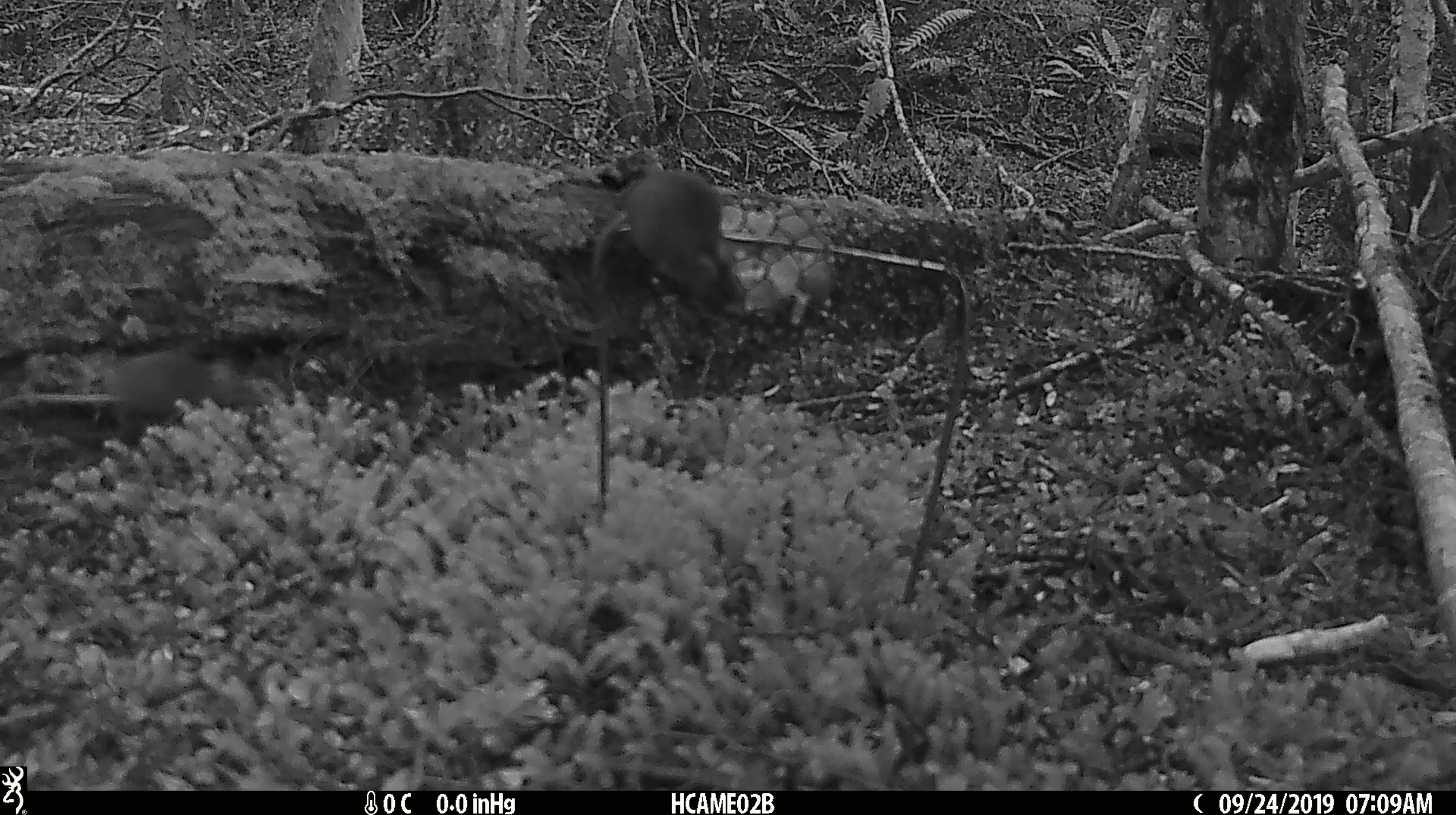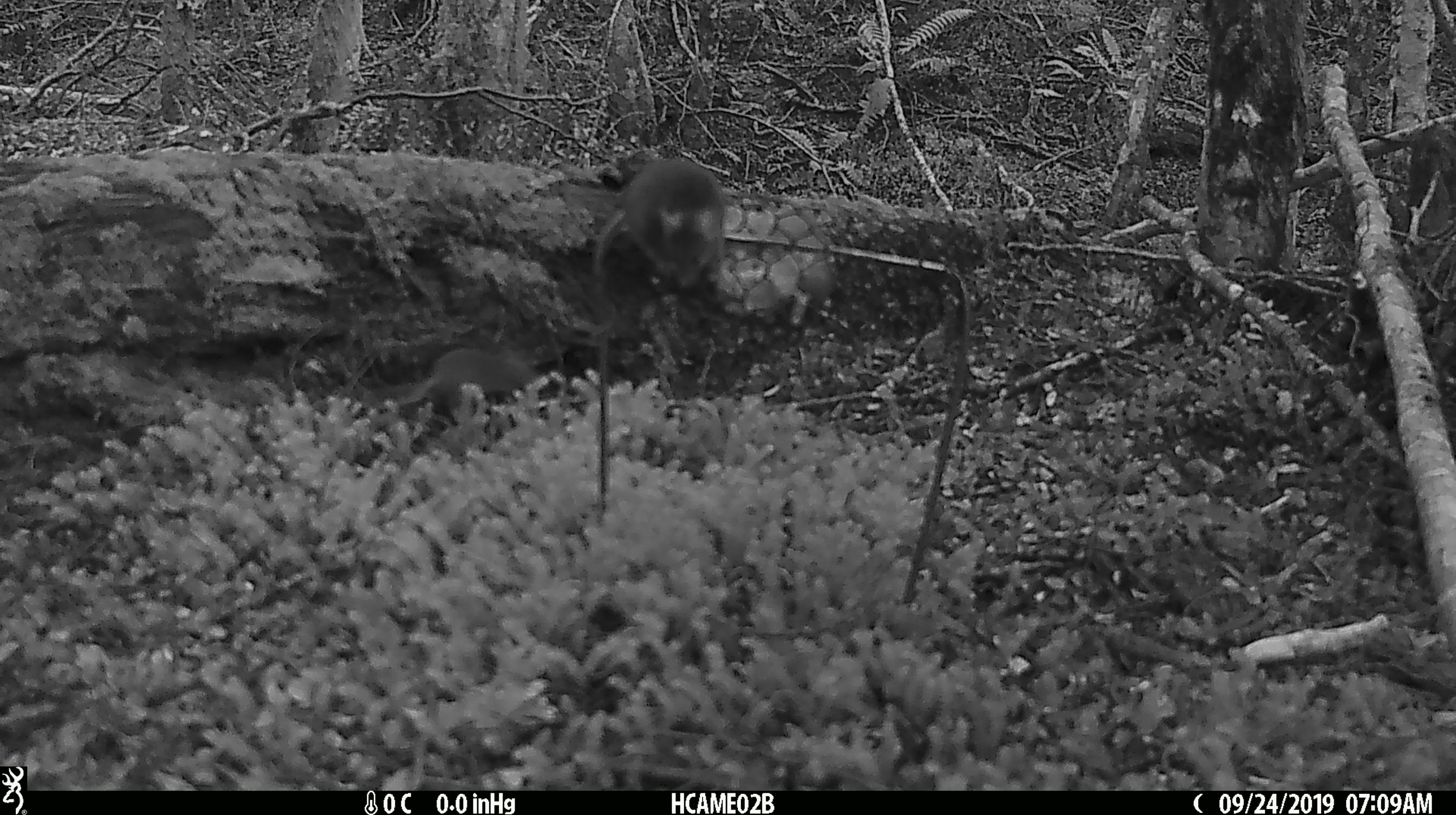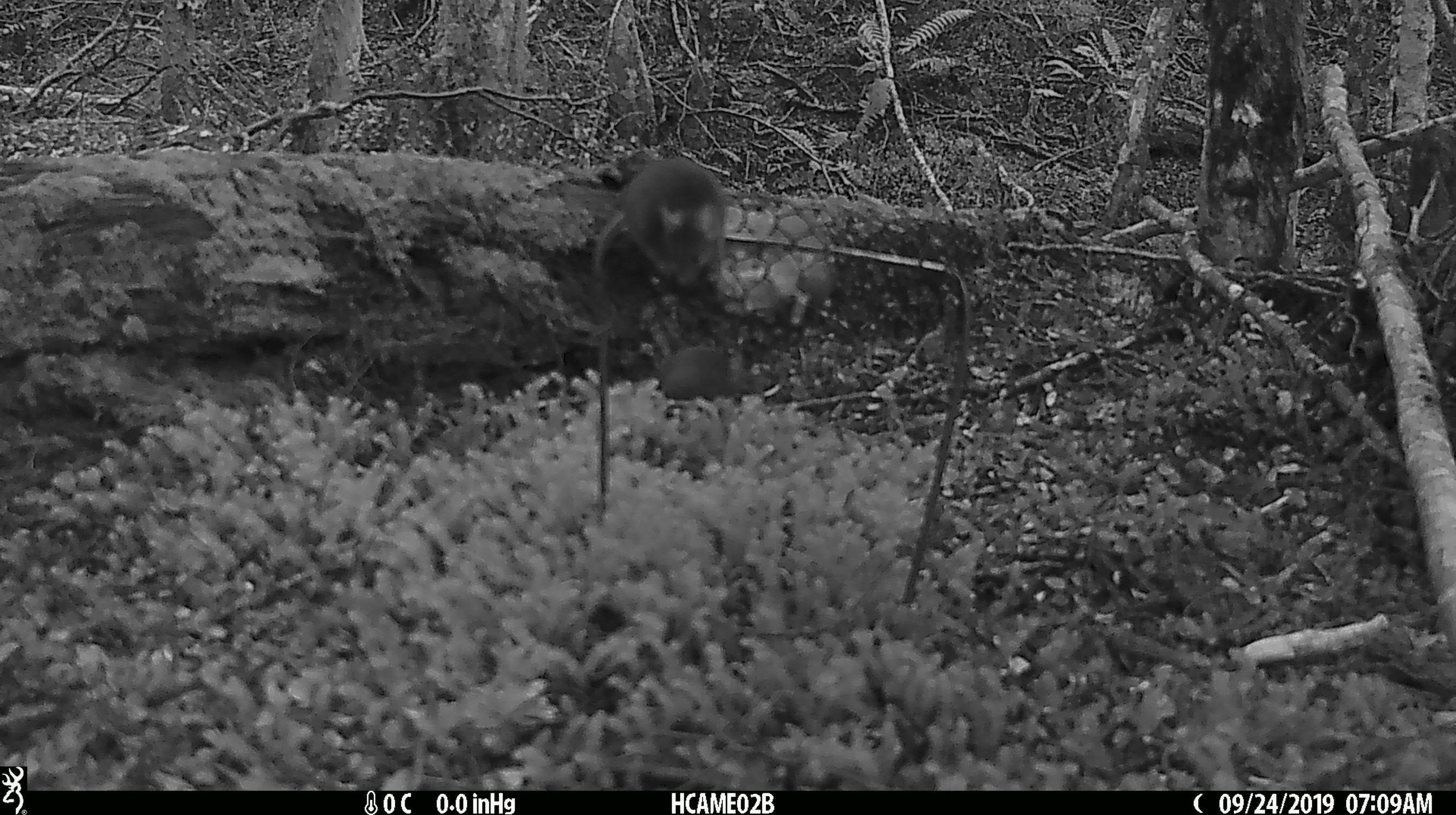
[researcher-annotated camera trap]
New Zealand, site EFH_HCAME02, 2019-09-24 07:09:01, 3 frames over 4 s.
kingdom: Animalia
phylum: Chordata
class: Mammalia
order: Rodentia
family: Muridae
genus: Mus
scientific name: Mus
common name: mouse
Mouse (Mus).